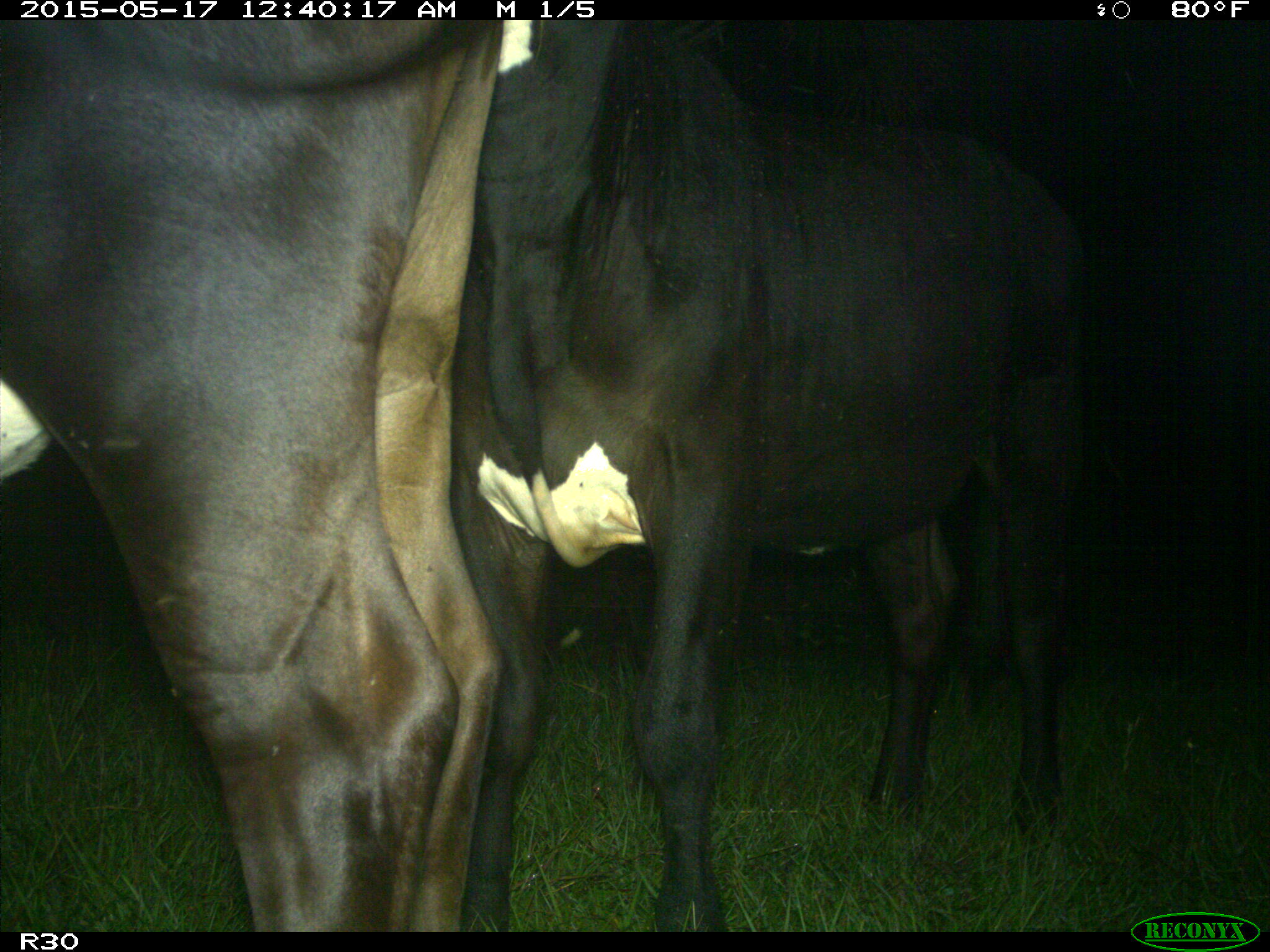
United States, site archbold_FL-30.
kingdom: Animalia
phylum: Chordata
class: Mammalia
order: Artiodactyla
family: Bovidae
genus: Bos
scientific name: Bos taurus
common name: domestic cow